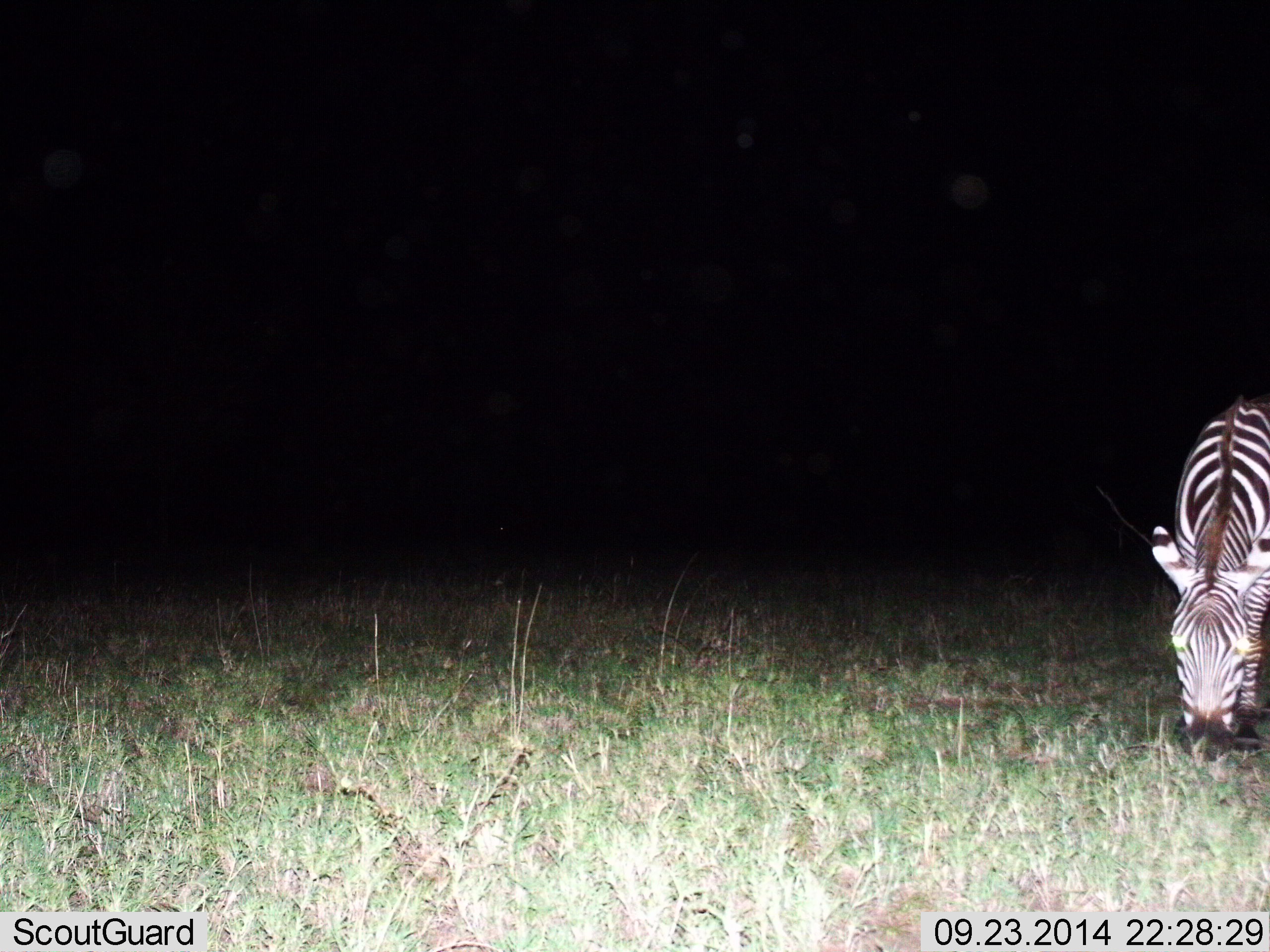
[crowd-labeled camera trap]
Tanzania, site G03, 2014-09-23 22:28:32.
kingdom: Animalia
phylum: Chordata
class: Mammalia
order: Perissodactyla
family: Equidae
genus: Equus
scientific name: Equus quagga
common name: plains zebra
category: zebra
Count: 1.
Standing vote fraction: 10%.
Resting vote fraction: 0%.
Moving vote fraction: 0%.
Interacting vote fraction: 0%.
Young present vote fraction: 0%.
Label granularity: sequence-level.